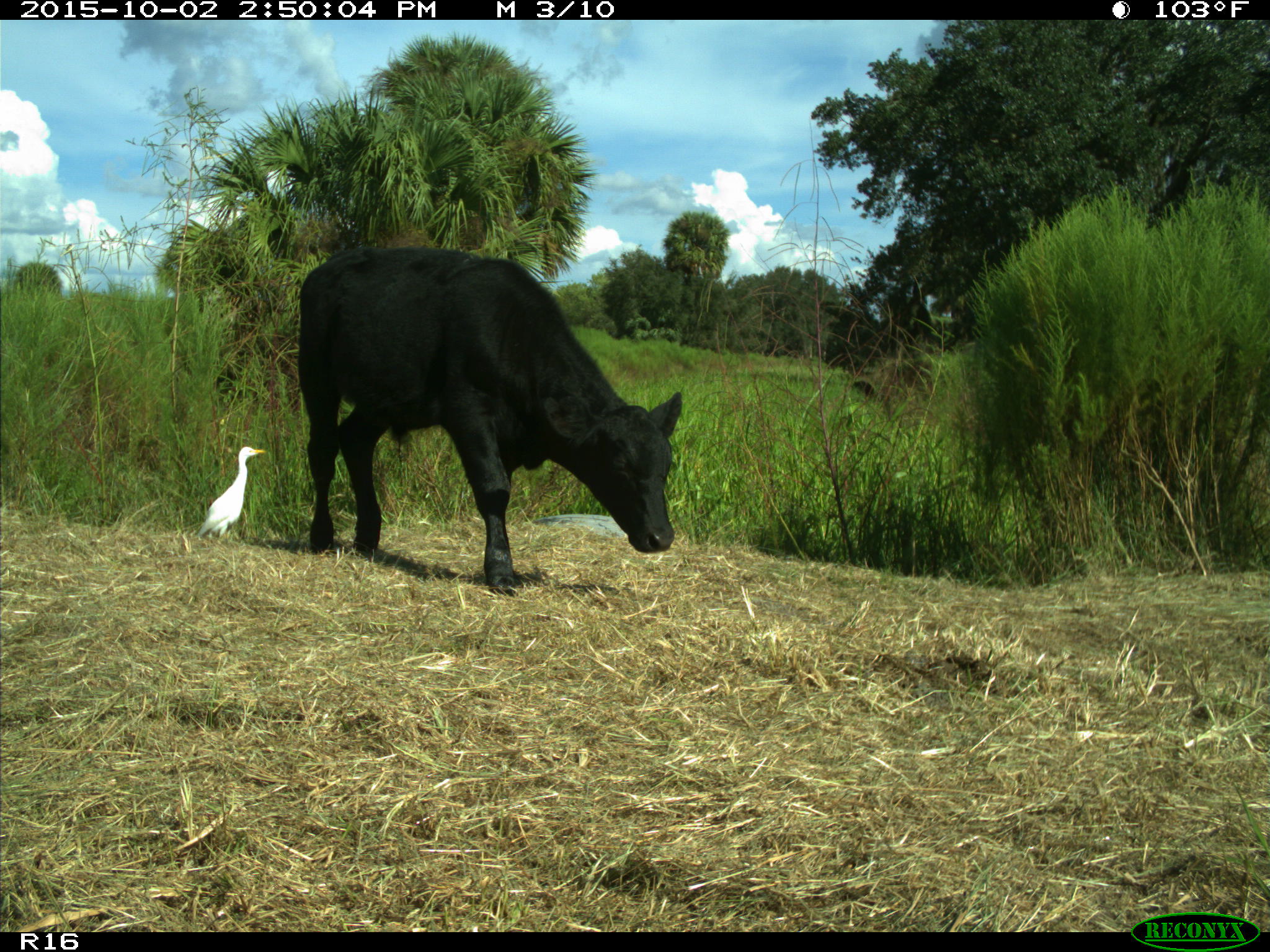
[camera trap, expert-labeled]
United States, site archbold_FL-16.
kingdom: Animalia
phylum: Chordata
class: Mammalia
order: Artiodactyla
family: Bovidae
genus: Bos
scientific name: Bos taurus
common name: domestic cow